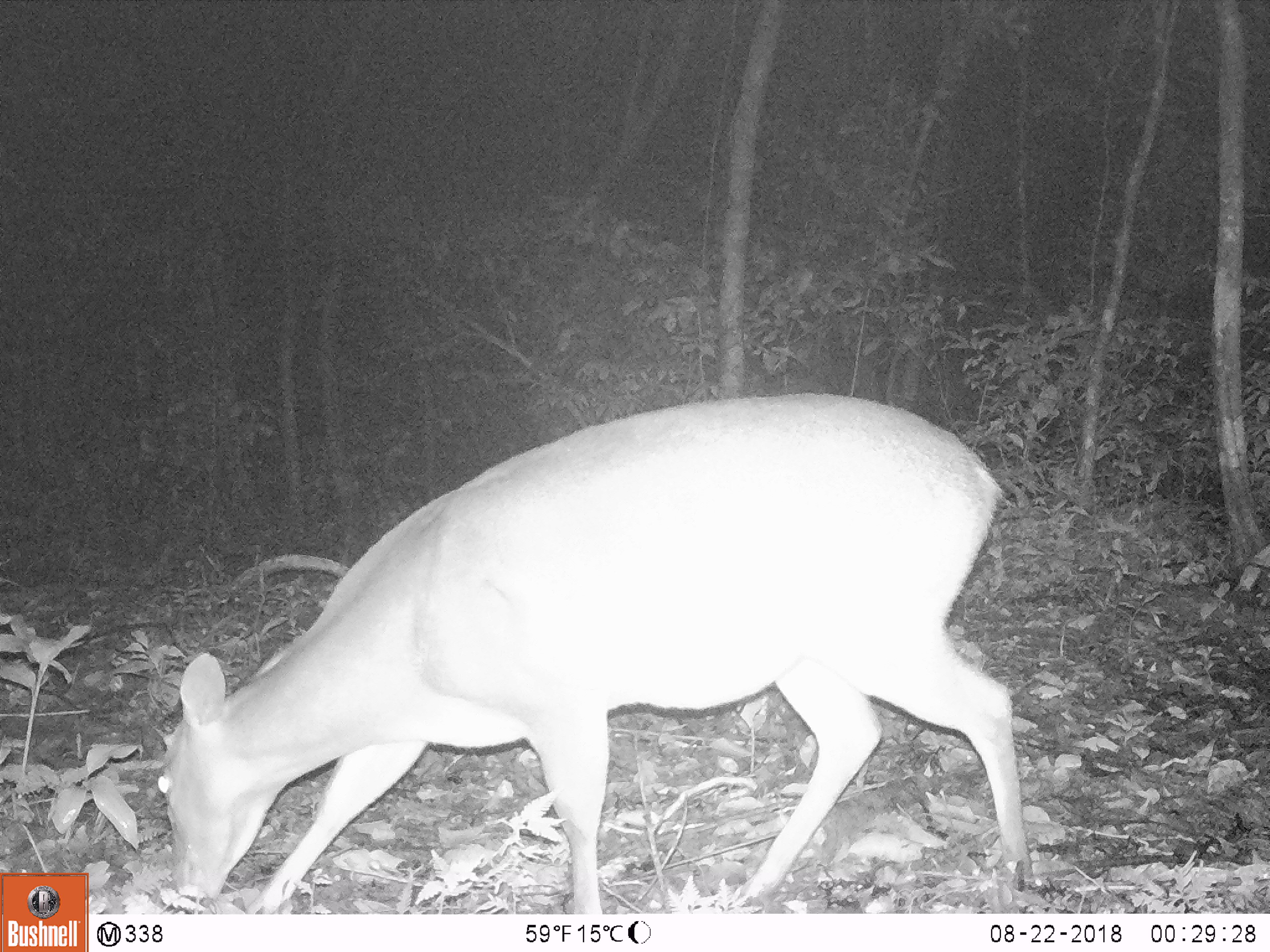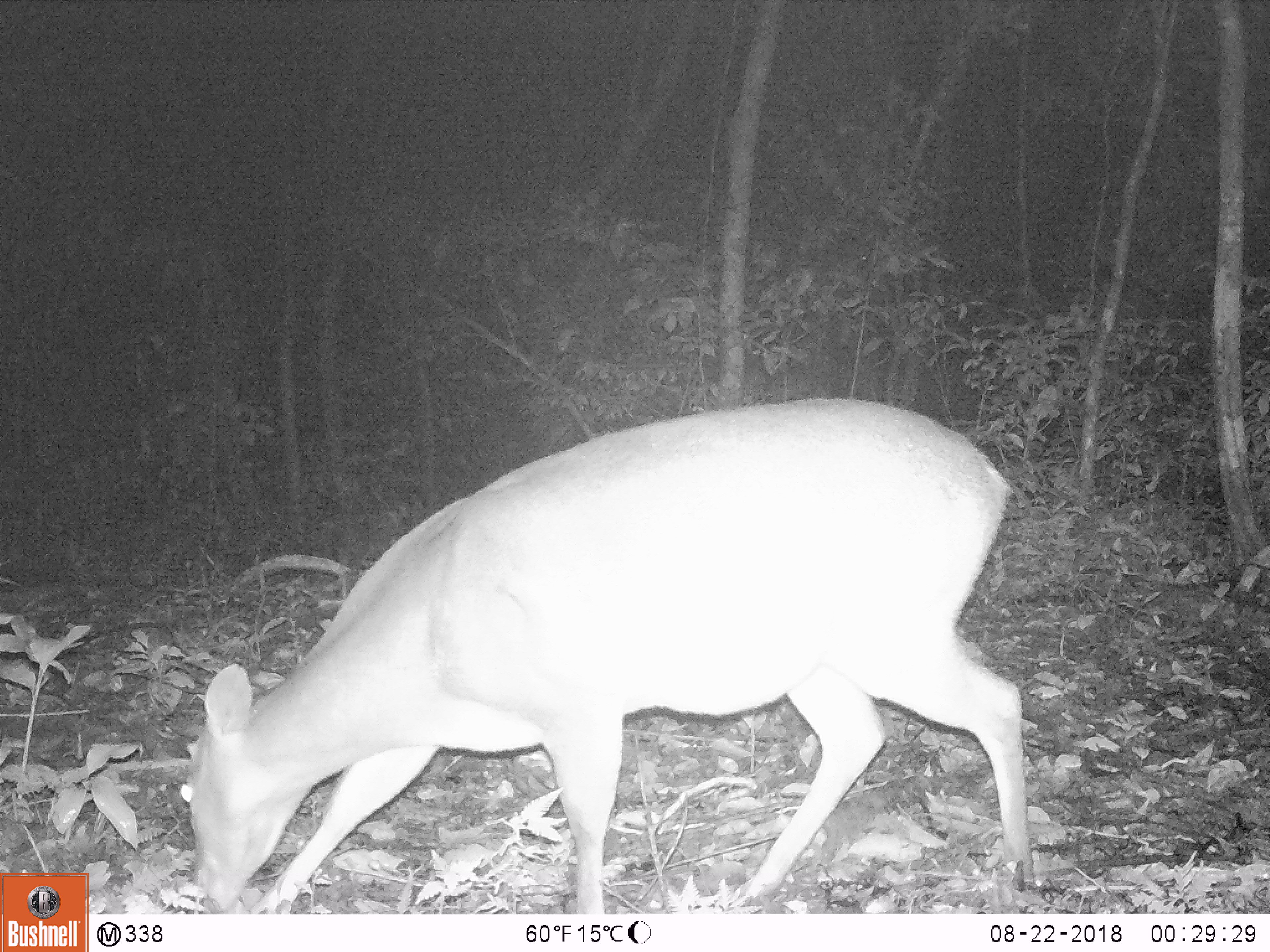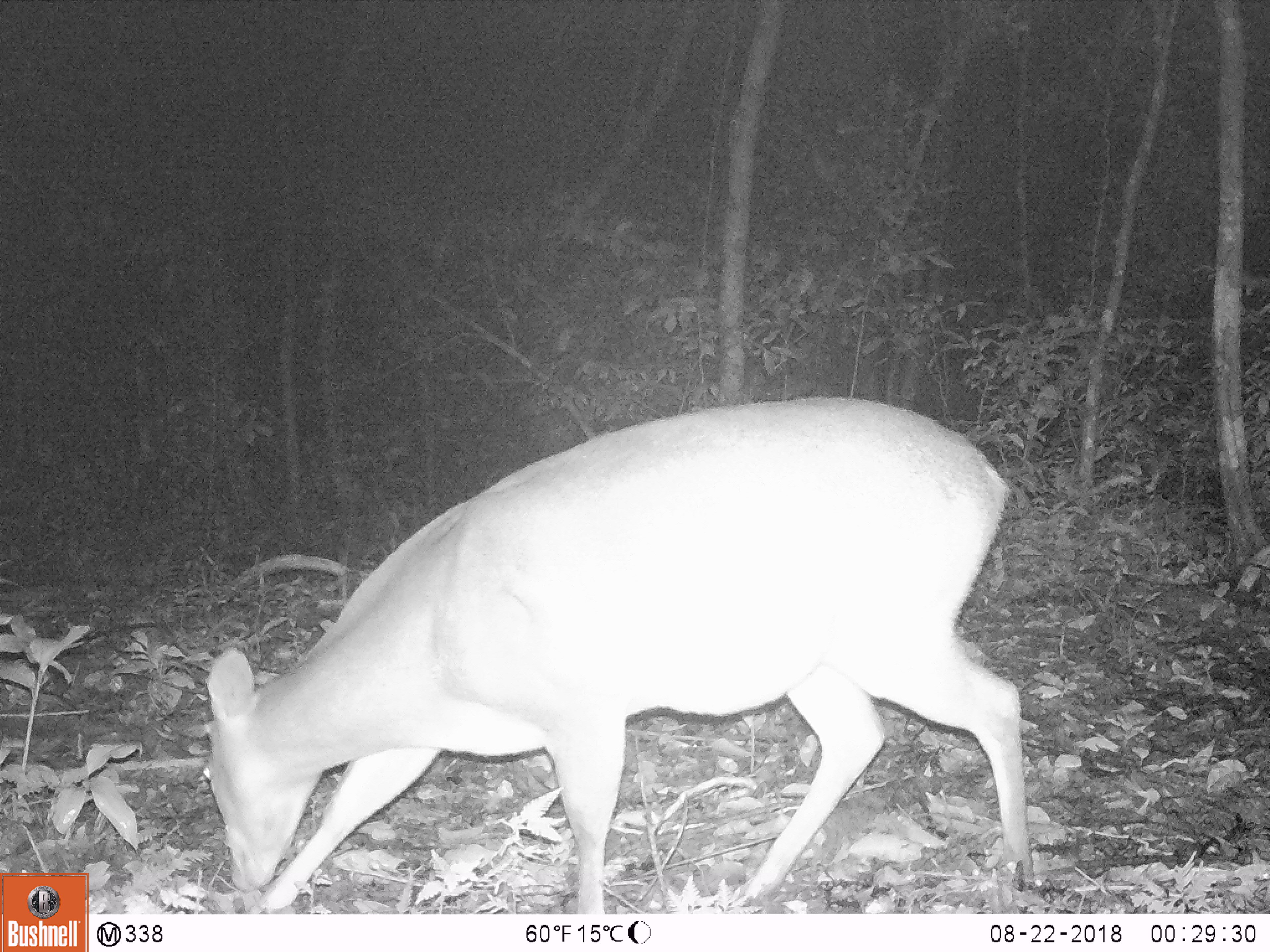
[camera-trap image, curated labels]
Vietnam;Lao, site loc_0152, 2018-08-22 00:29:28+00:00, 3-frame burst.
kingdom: Animalia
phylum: Chordata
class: Mammalia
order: Artiodactyla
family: Cervidae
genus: Muntiacus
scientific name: Muntiacus vuquangensis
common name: large-antlered muntjac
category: large antlered muntjac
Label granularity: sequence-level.